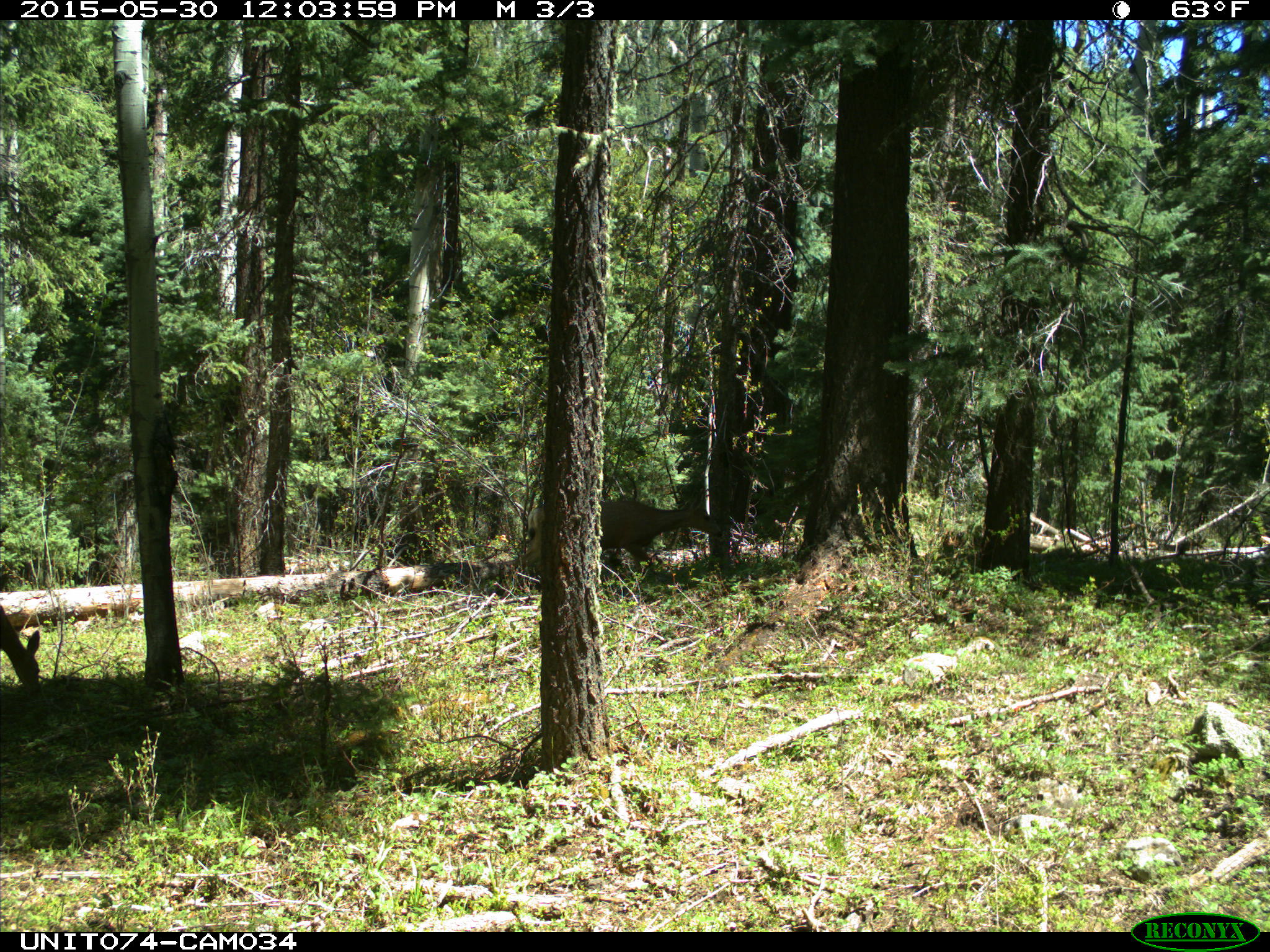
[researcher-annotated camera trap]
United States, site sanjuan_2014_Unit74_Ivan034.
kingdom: Animalia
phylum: Chordata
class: Mammalia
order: Artiodactyla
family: Cervidae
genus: Odocoileus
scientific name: Odocoileus hemionus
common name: mule deer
Odocoileus hemionus (mule deer).